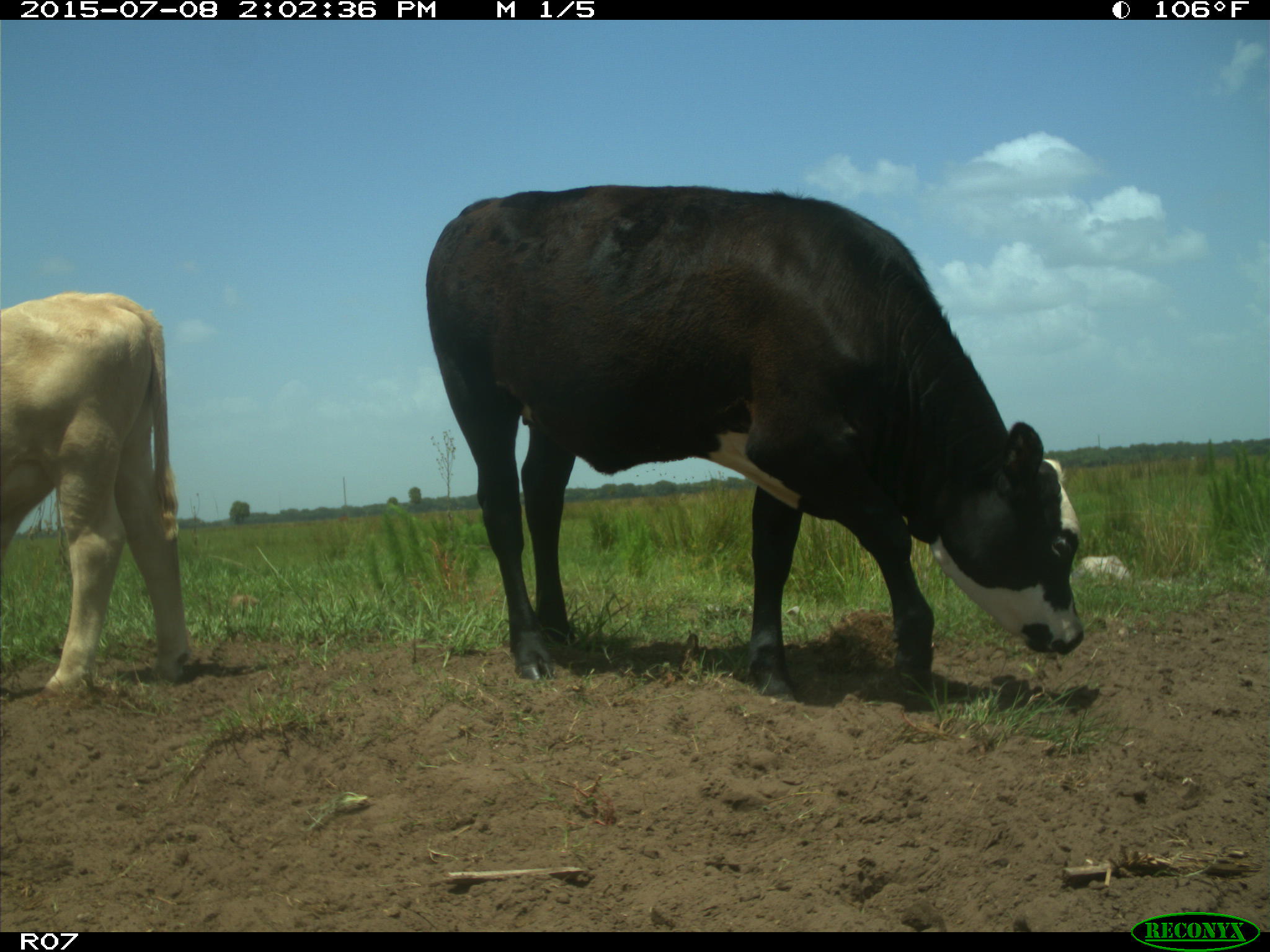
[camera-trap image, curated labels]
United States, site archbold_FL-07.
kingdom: Animalia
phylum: Chordata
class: Mammalia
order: Artiodactyla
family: Bovidae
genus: Bos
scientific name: Bos taurus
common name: domestic cow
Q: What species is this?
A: Bos taurus (domestic cow).